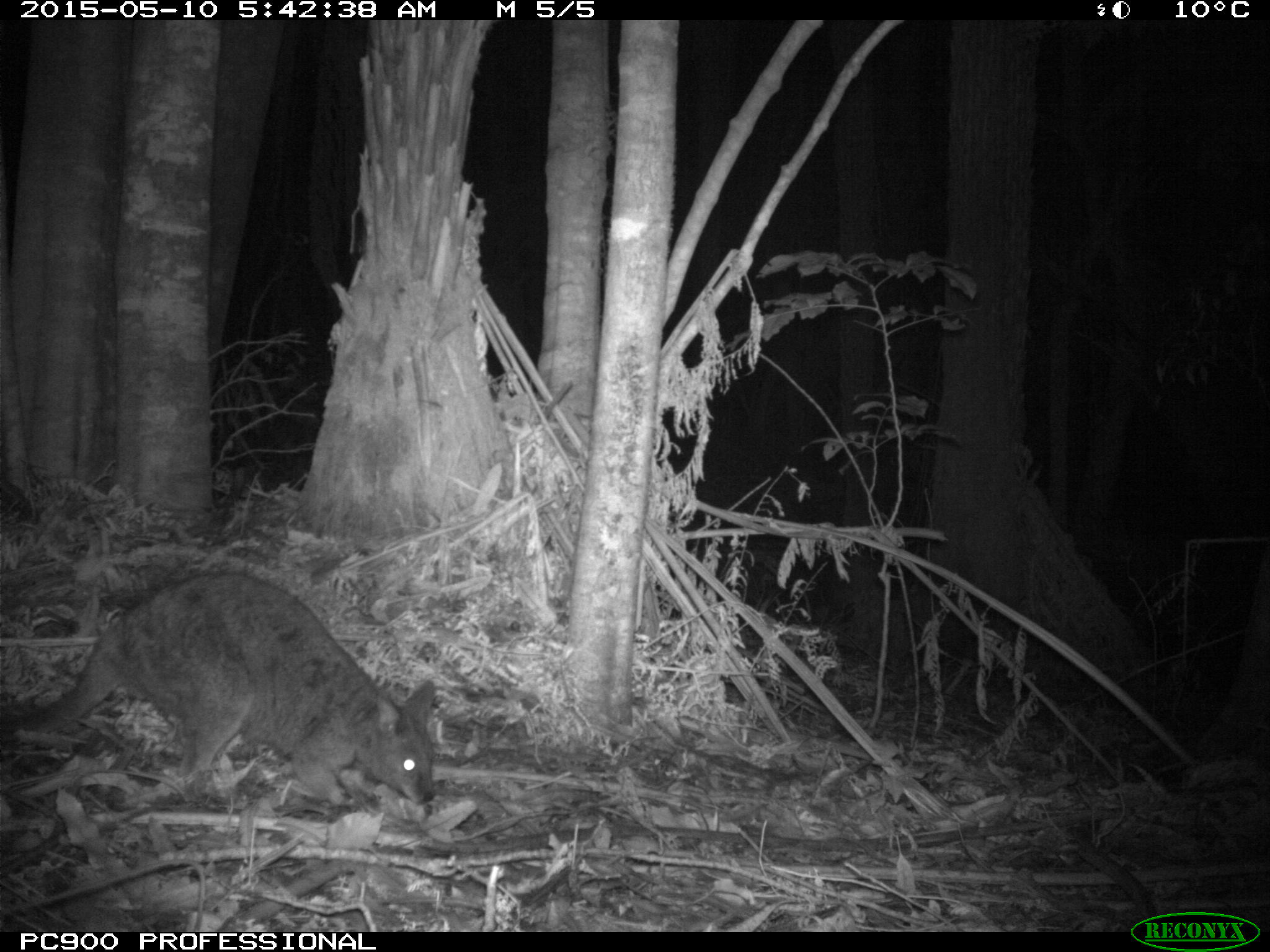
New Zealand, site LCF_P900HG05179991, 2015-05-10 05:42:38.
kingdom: Animalia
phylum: Chordata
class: Mammalia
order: Diprotodontia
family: Macropodidae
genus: Notamacropus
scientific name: Notamacropus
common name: wallaby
Wallaby (Notamacropus).